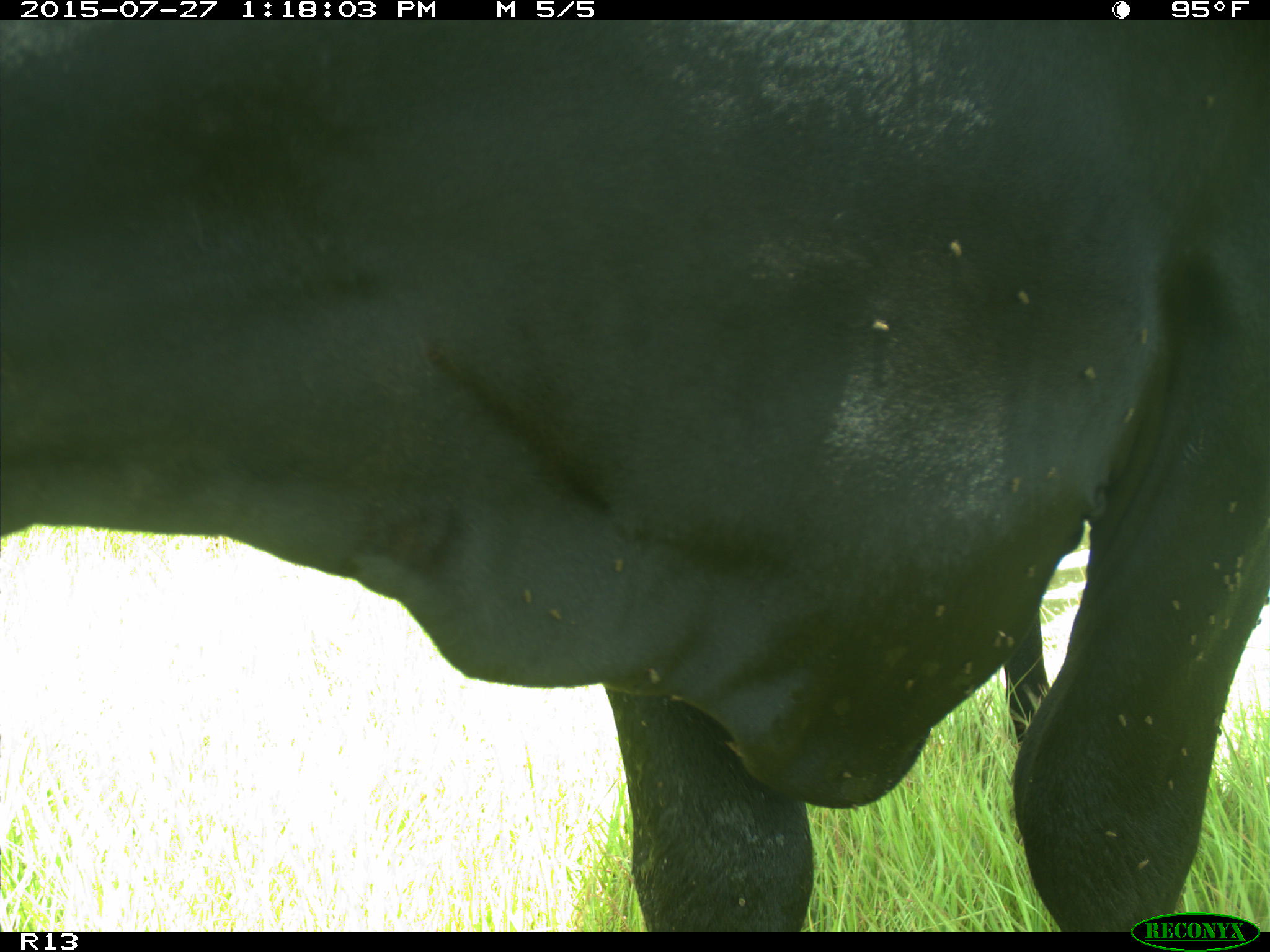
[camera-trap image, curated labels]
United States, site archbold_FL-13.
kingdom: Animalia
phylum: Chordata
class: Mammalia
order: Artiodactyla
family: Bovidae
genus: Bos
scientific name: Bos taurus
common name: domestic cow